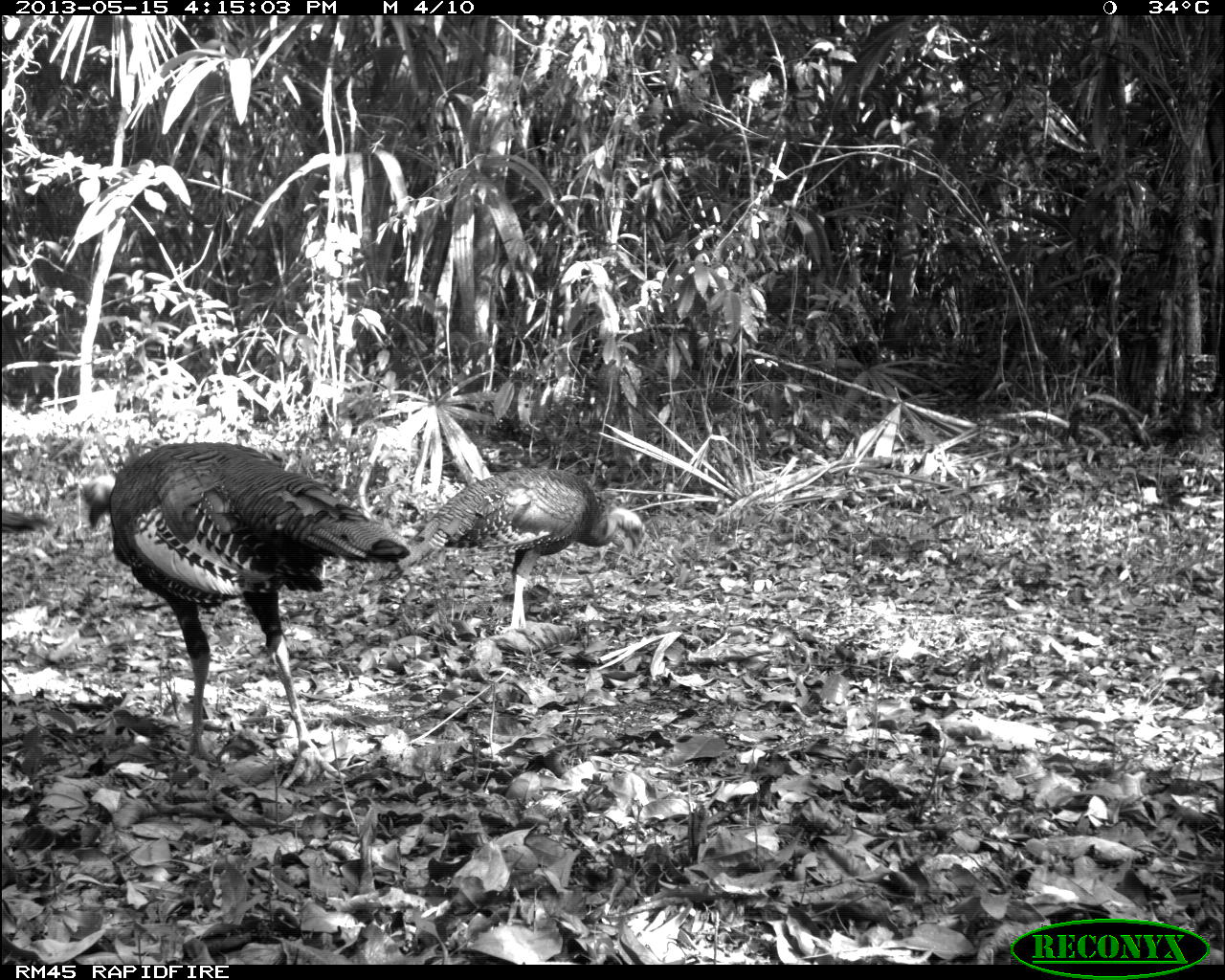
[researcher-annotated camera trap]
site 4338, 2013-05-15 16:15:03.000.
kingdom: Animalia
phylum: Chordata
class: Aves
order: Galliformes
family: Phasianidae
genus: Meleagris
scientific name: Meleagris ocellata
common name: ocellated turkey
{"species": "Meleagris ocellata (ocellated turkey)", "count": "4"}